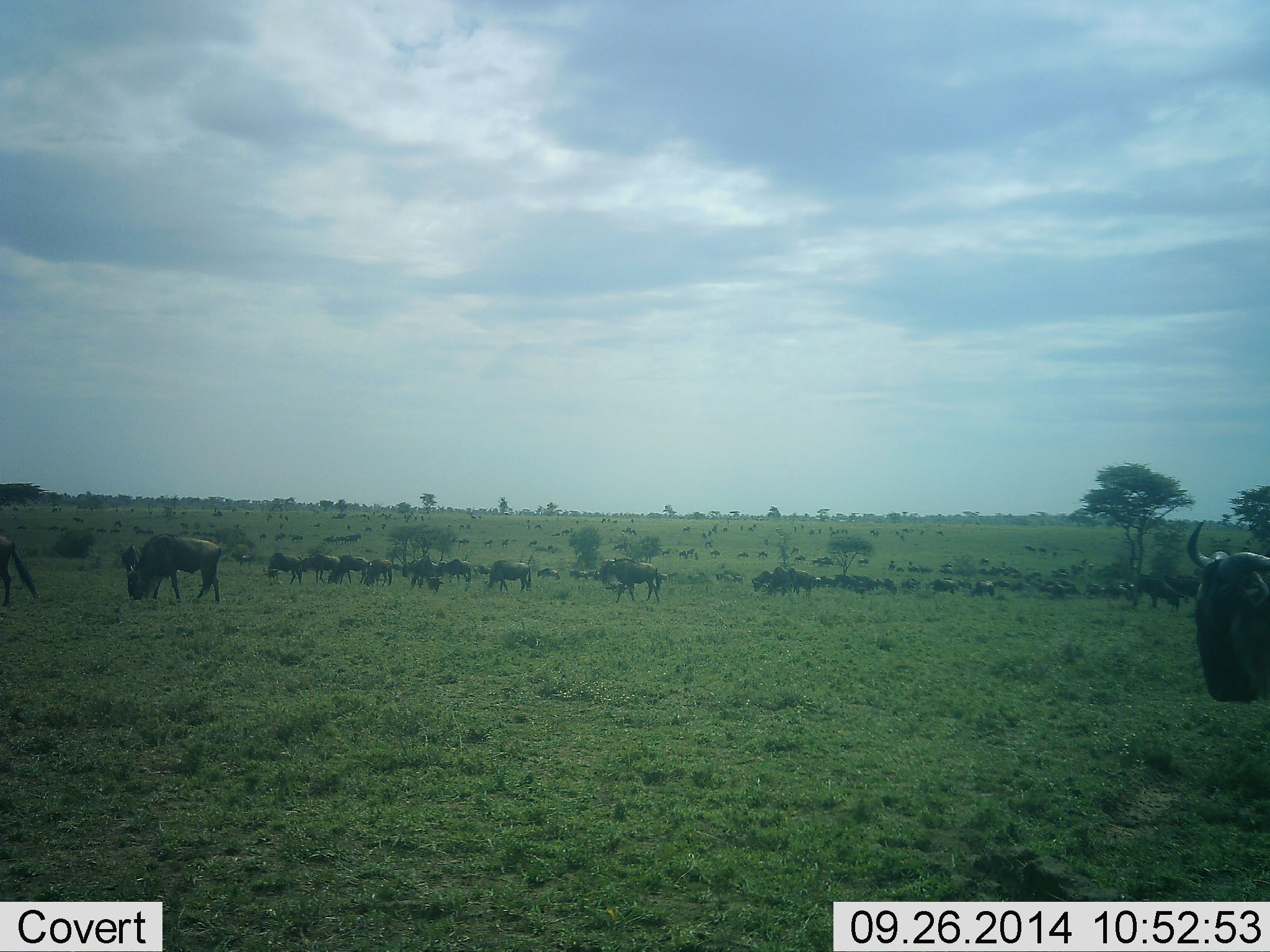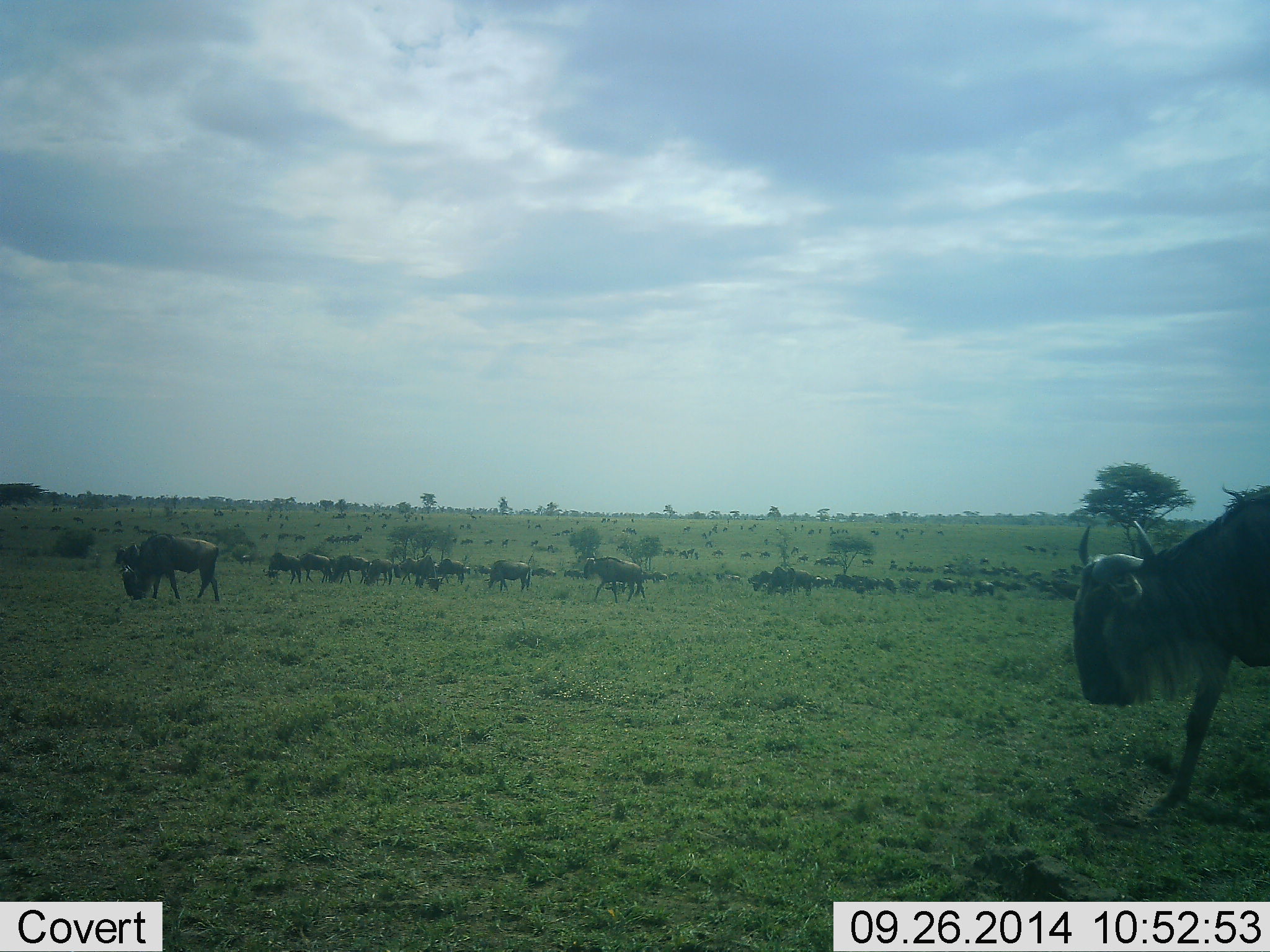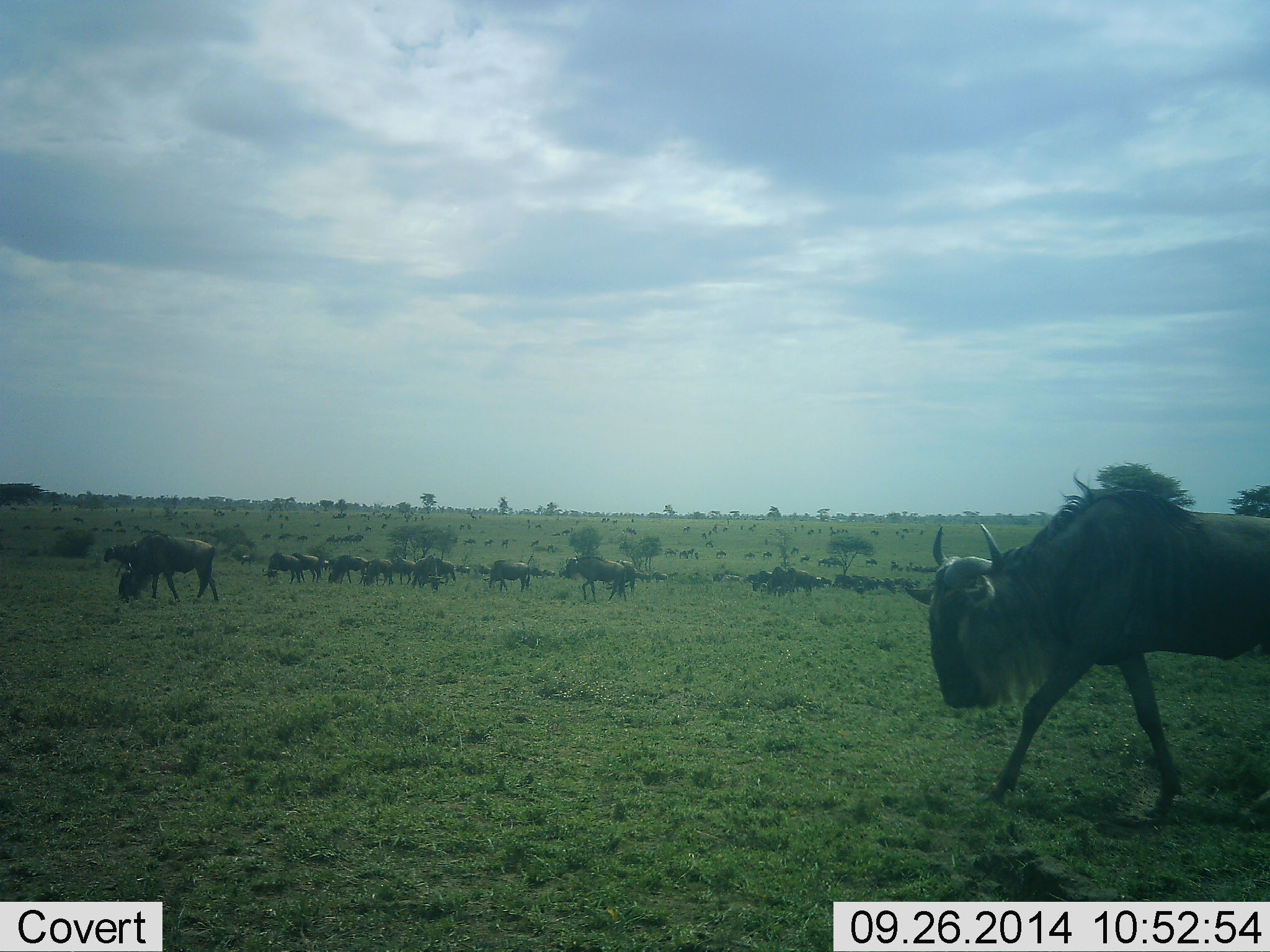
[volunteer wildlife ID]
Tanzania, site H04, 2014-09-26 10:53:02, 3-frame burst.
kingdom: Animalia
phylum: Chordata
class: Mammalia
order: Artiodactyla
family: Bovidae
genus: Connochaetes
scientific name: Connochaetes taurinus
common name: blue wildebeest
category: wildebeest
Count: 11-50.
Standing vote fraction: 30%.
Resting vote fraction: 0%.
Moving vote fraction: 100%.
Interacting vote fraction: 0%.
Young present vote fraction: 0%.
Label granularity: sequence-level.